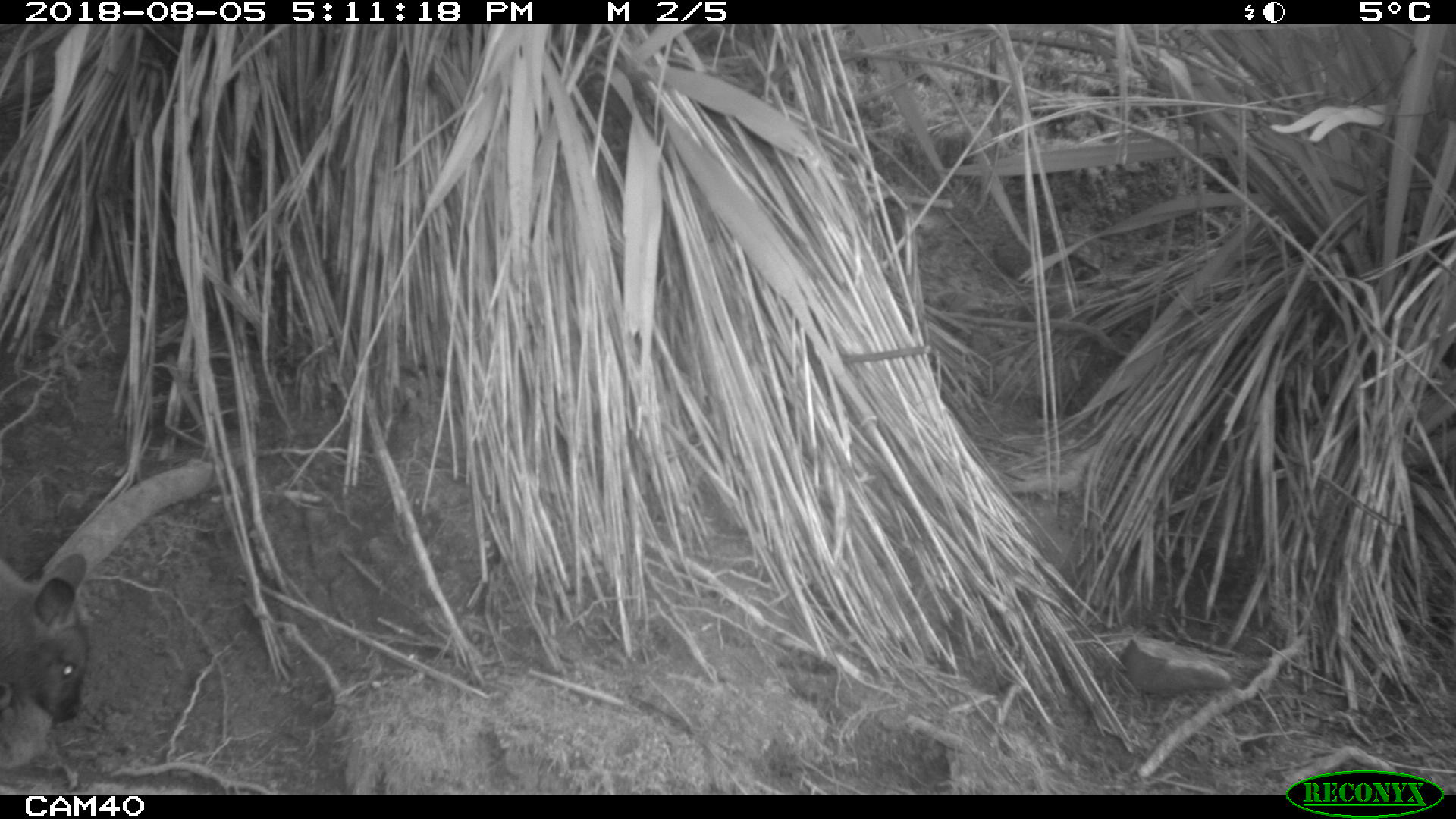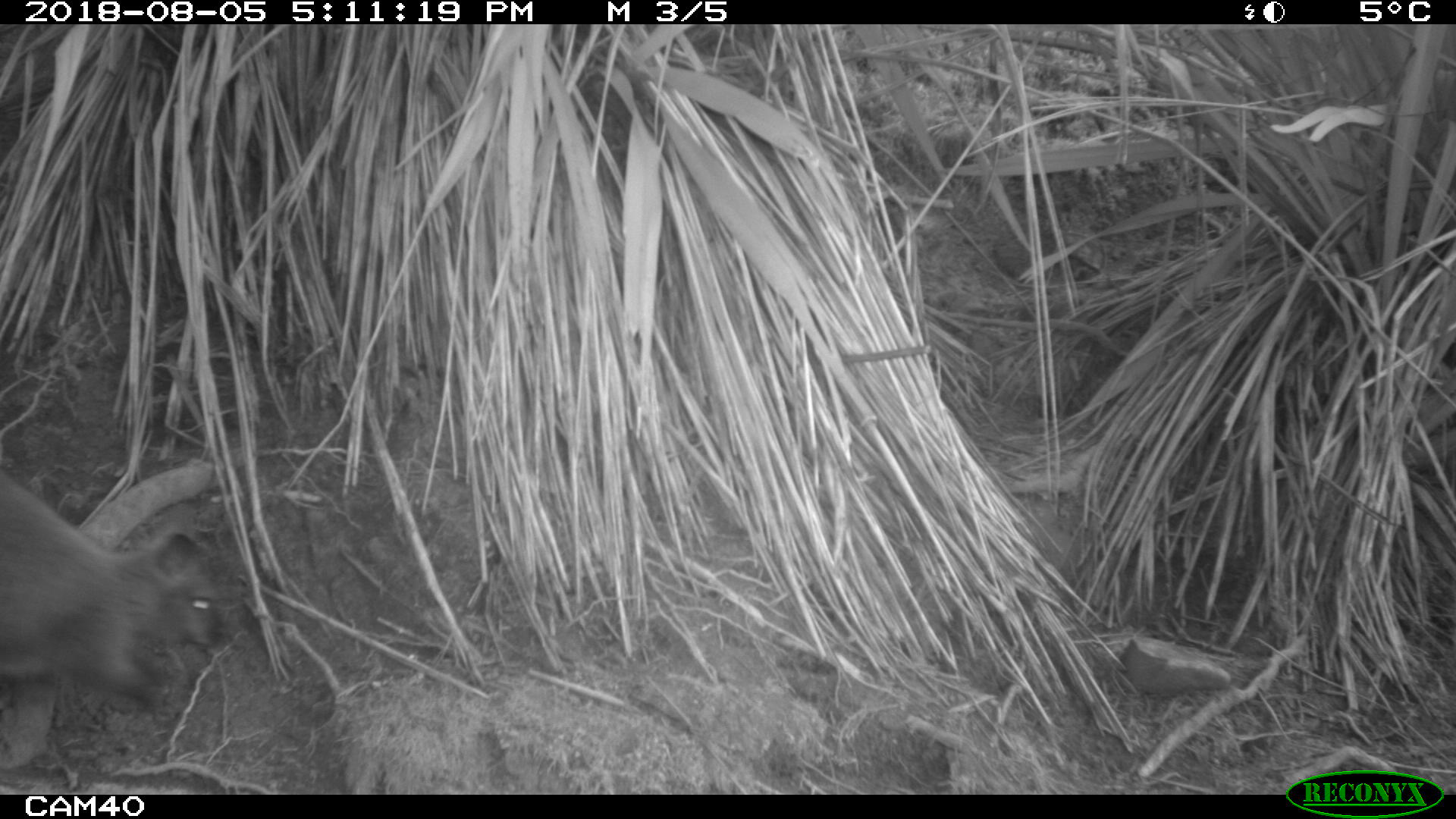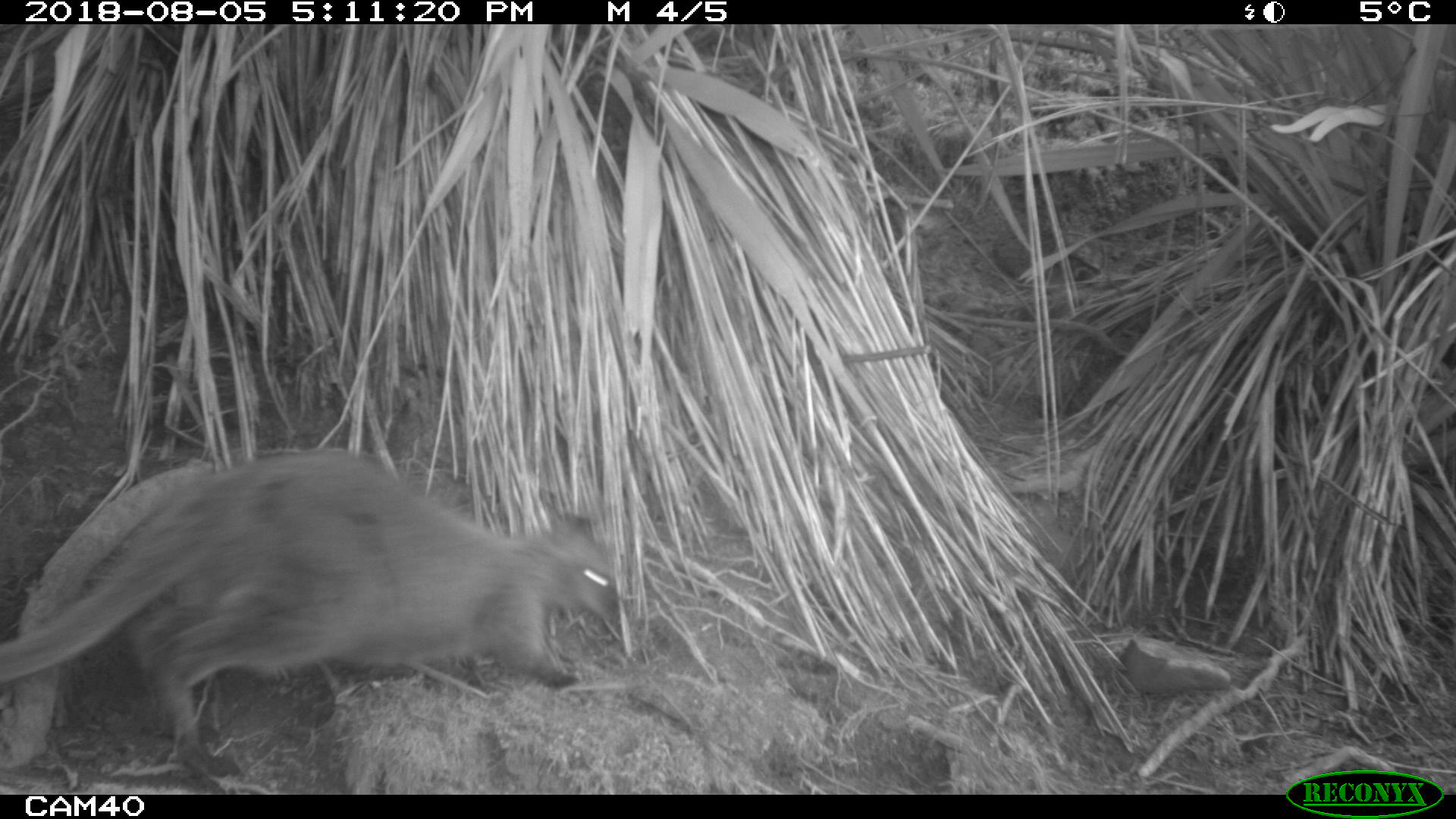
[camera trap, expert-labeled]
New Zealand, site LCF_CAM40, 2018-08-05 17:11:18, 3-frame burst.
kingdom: Animalia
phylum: Chordata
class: Mammalia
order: Diprotodontia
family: Macropodidae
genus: Notamacropus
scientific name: Notamacropus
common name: wallaby